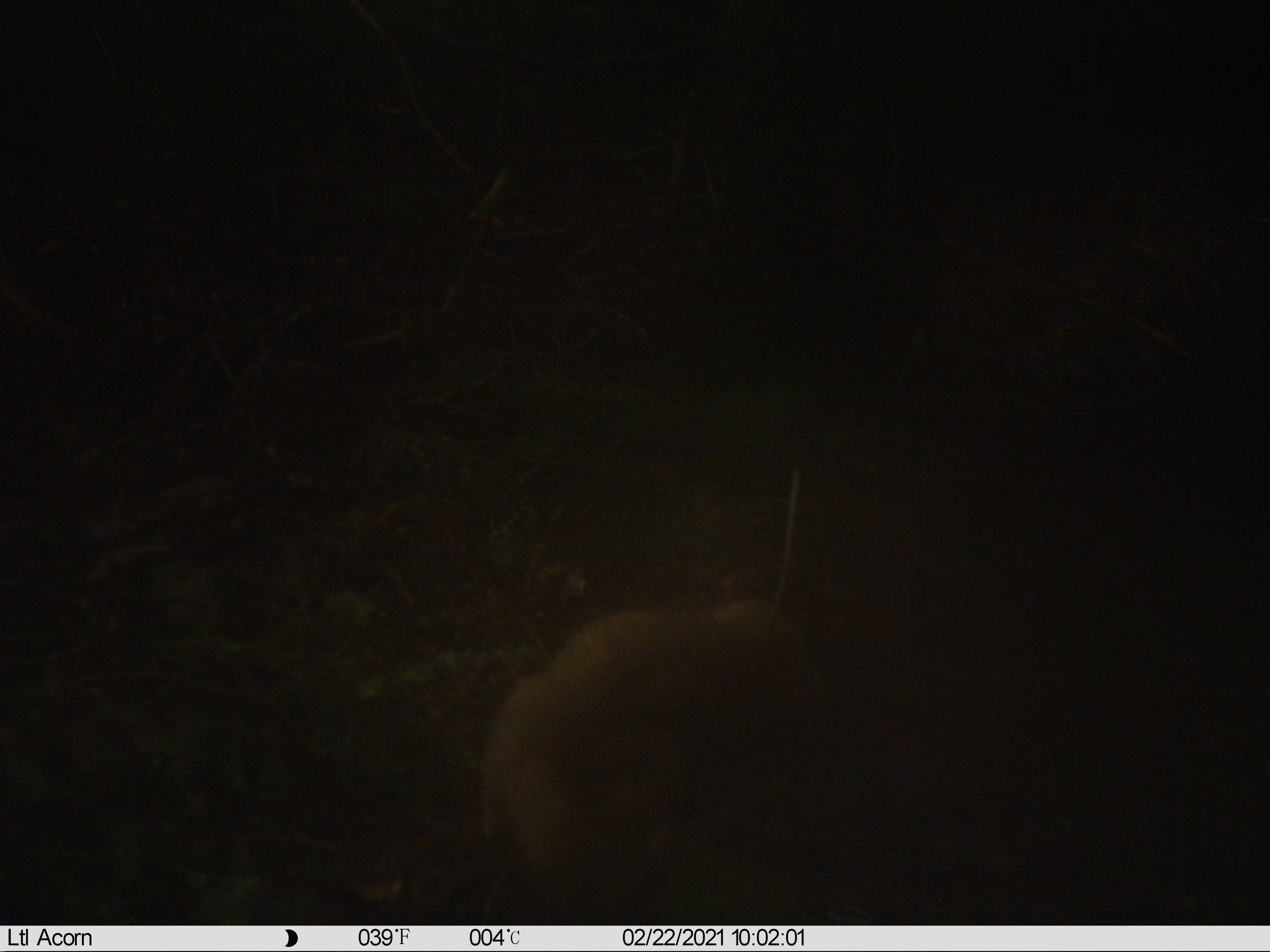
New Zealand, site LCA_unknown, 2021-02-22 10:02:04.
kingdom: Animalia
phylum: Chordata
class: Mammalia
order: Carnivora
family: Mustelidae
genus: Mustela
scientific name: Mustela erminea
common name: stoat